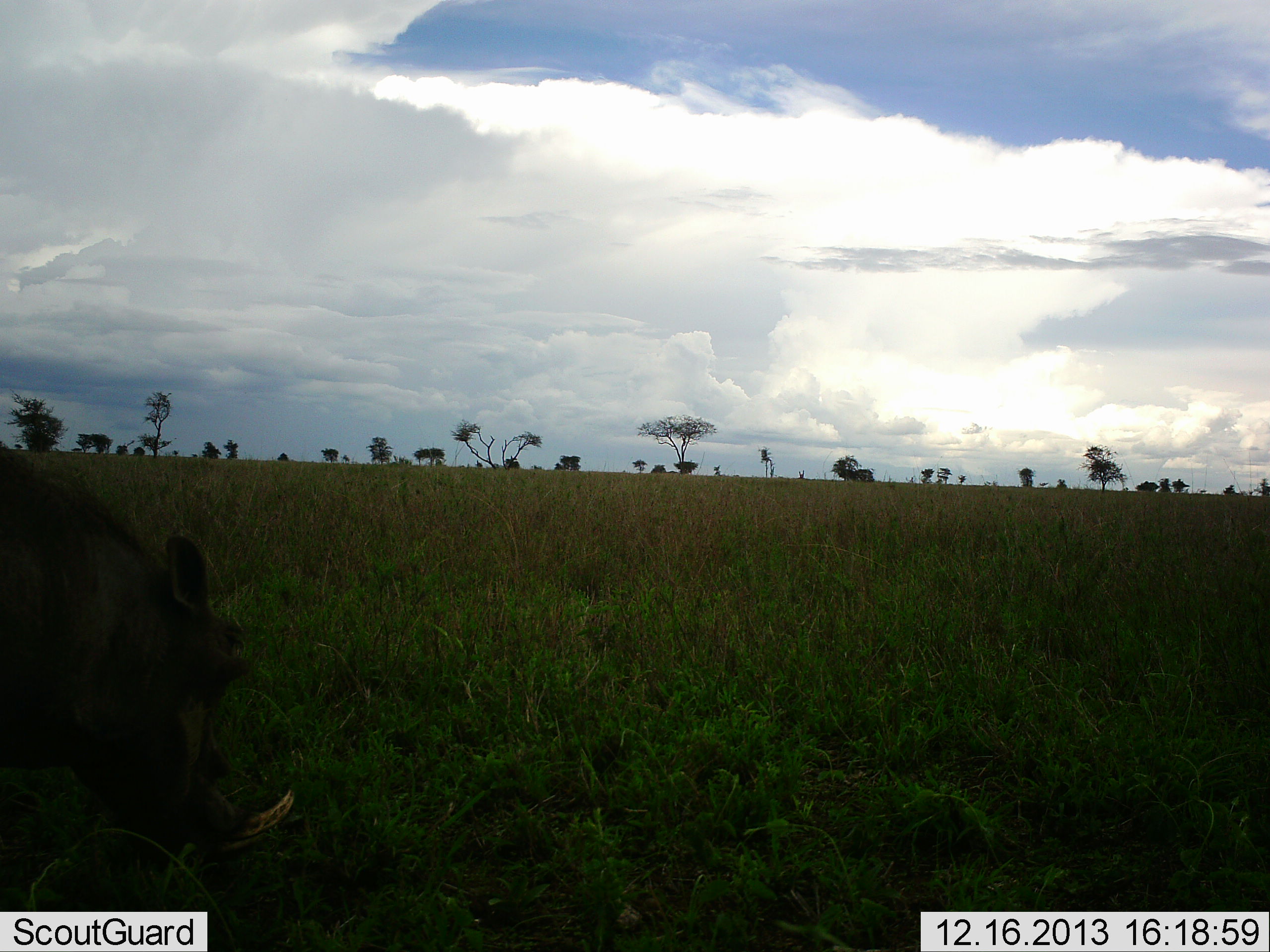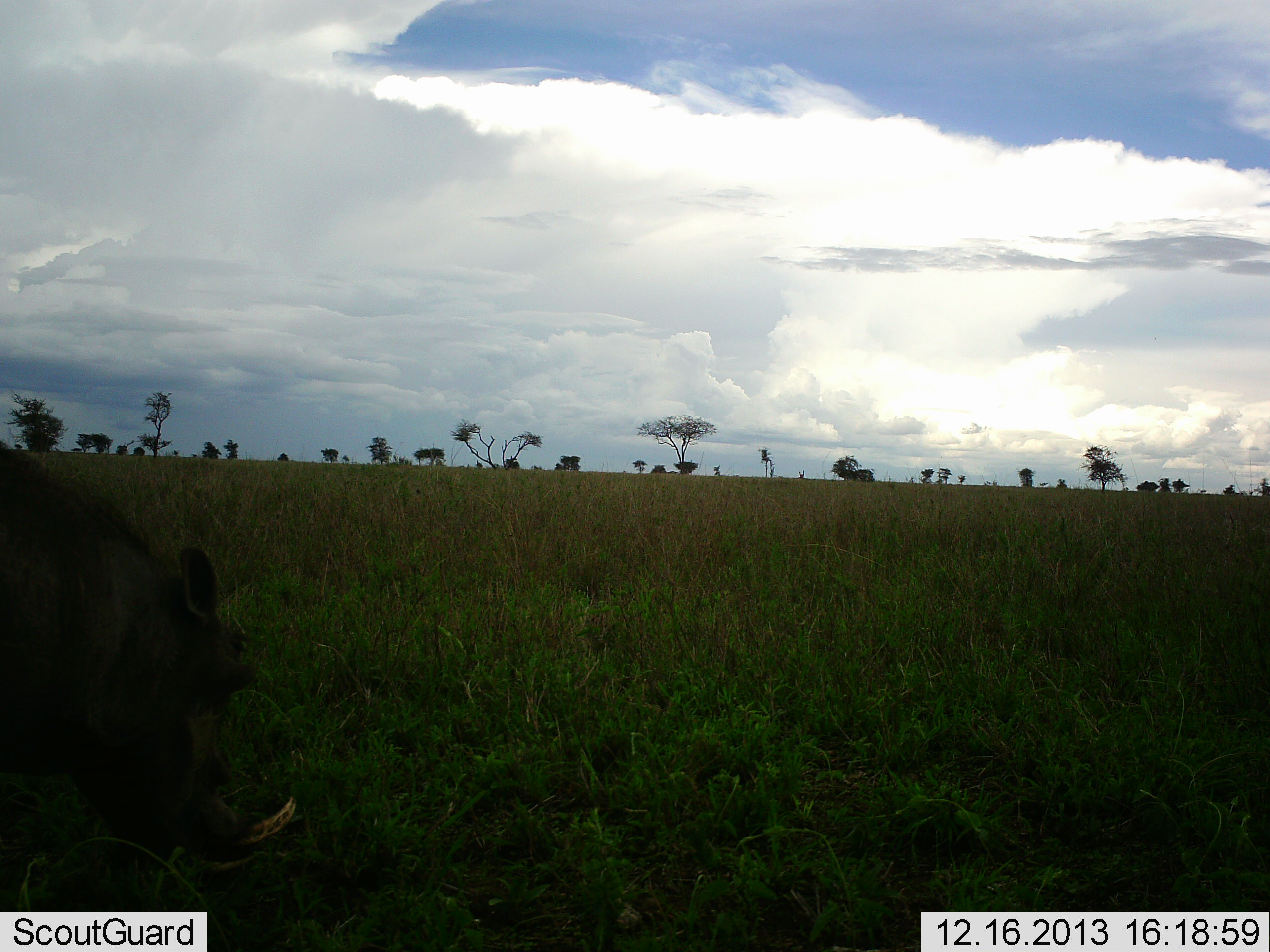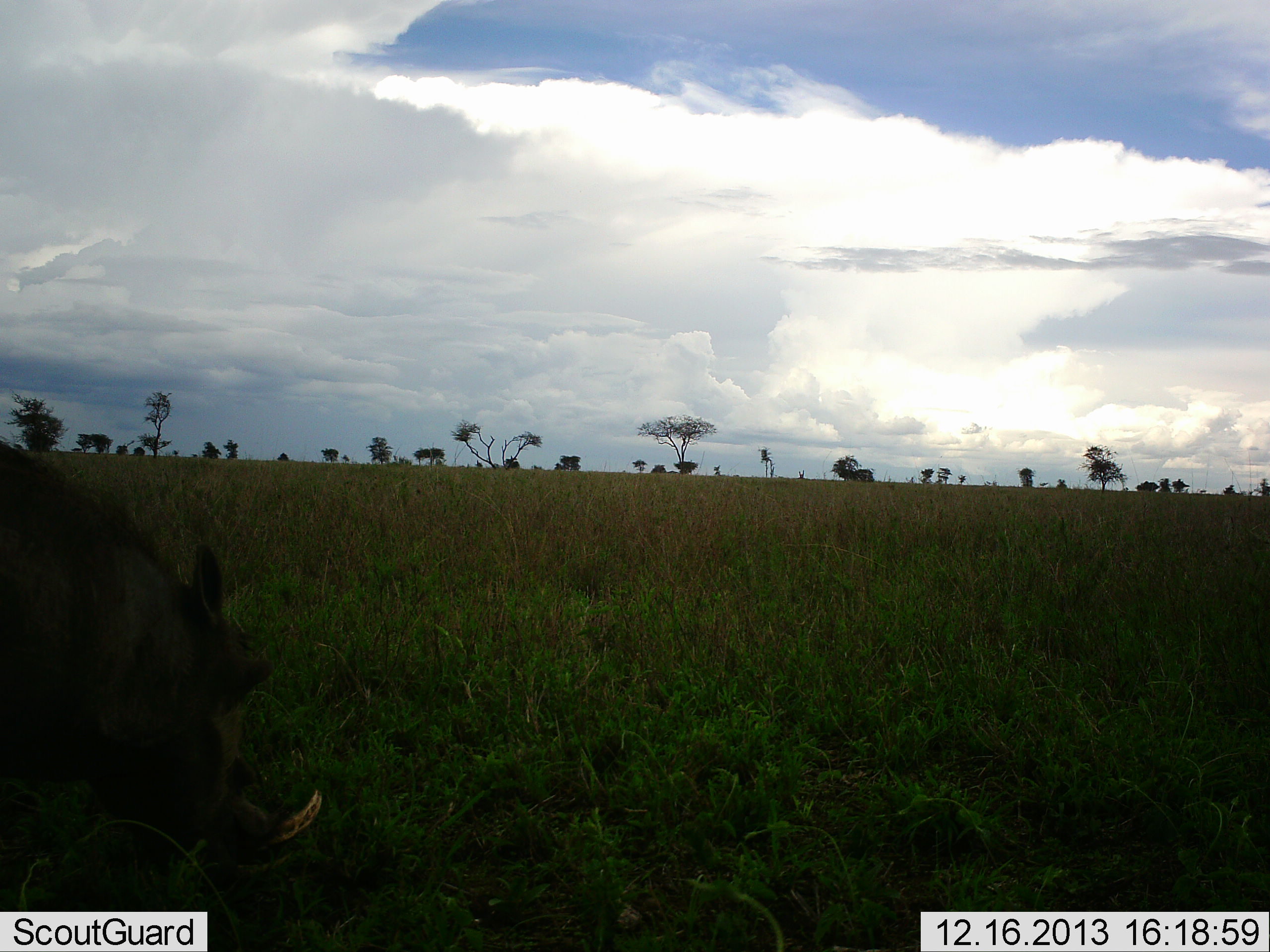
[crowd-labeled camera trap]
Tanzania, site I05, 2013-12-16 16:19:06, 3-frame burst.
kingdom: Animalia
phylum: Chordata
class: Mammalia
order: Artiodactyla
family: Suidae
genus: Phacochoerus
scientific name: Phacochoerus africanus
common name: warthog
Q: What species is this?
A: Warthog (Phacochoerus africanus).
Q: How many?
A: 1.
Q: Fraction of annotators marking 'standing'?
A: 40%.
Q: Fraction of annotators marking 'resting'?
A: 0%.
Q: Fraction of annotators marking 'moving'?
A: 0%.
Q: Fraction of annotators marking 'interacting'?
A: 0%.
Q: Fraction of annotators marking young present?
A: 0%.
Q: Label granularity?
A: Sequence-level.